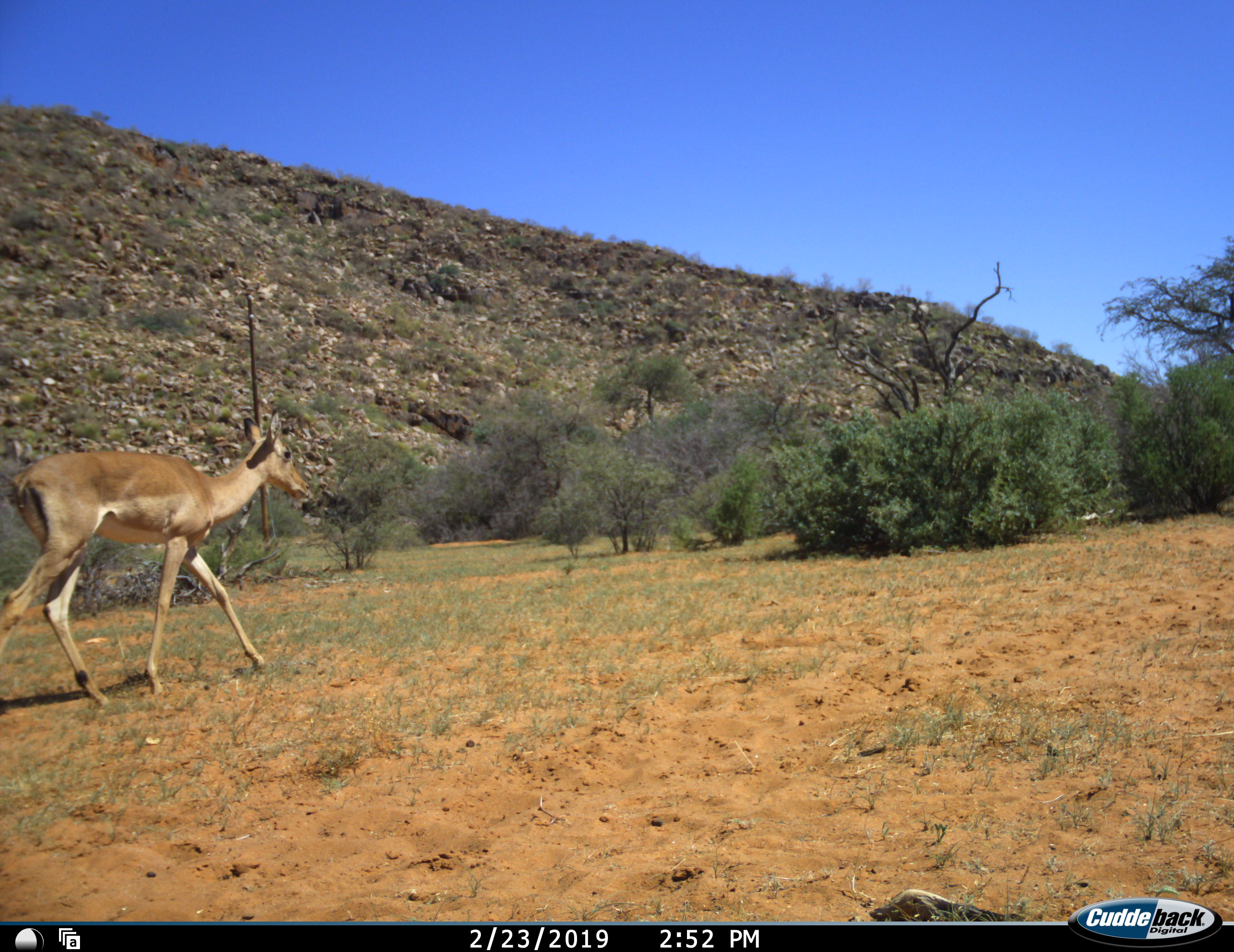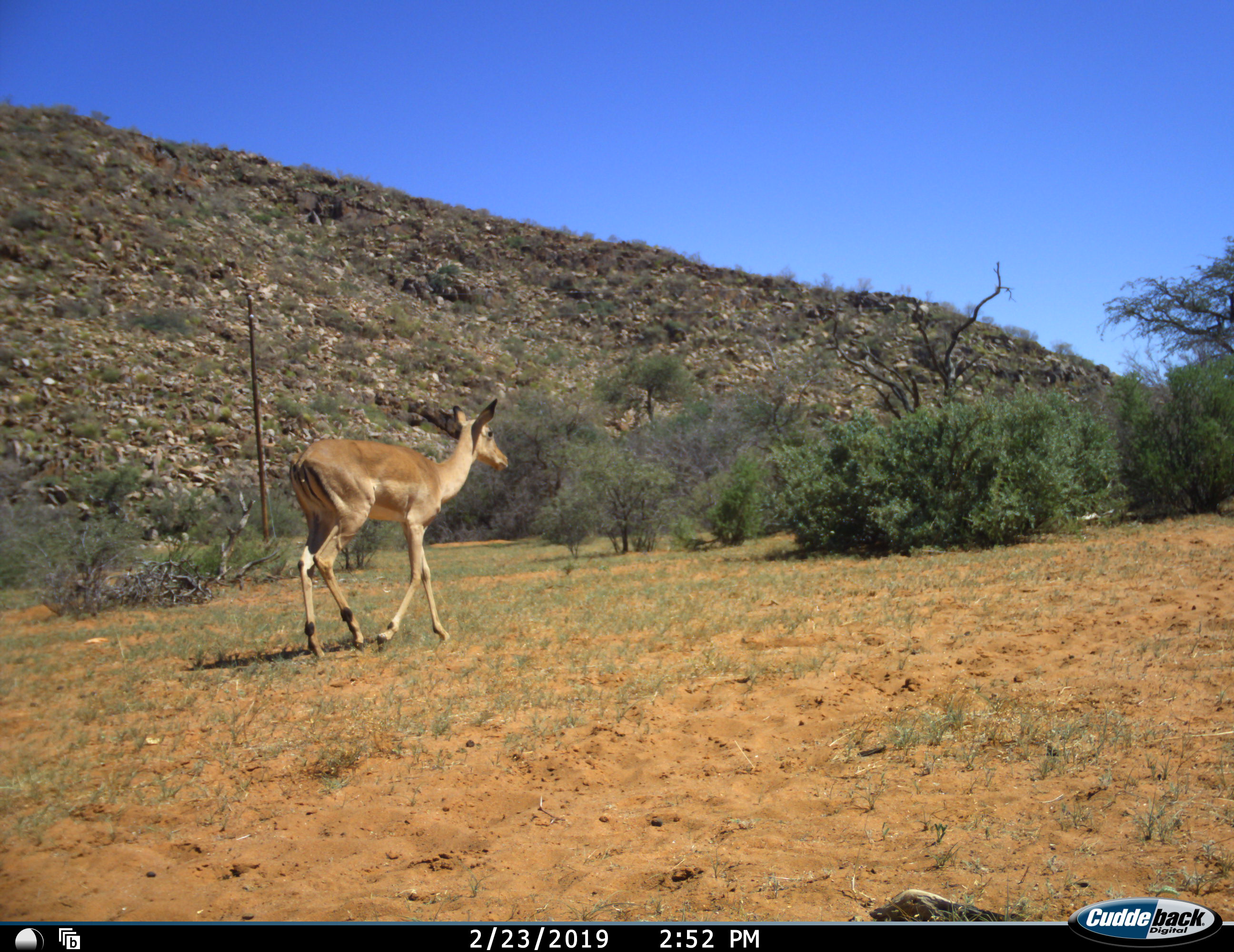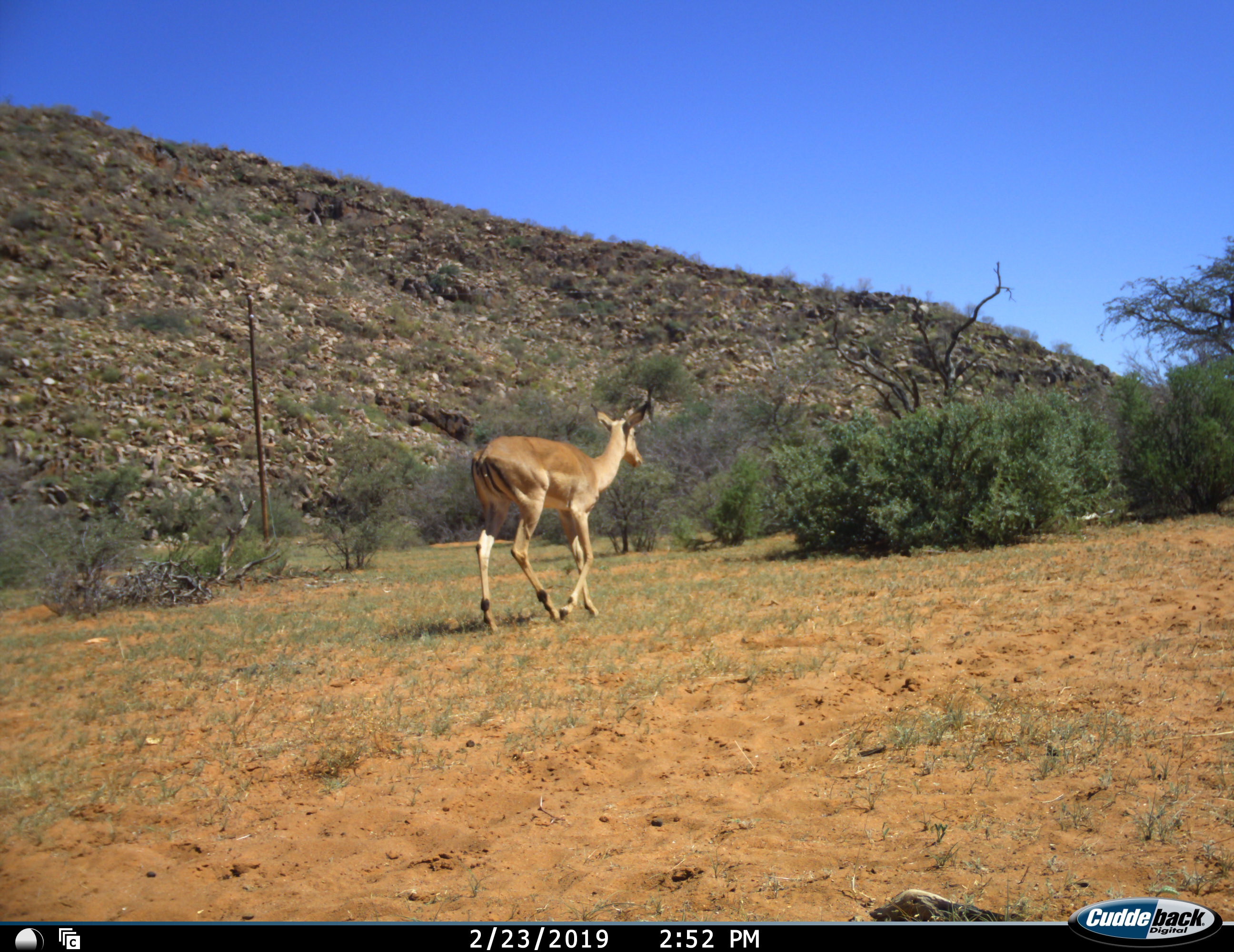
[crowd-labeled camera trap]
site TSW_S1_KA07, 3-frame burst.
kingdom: Animalia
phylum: Chordata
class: Mammalia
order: Artiodactyla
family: Bovidae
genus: Aepyceros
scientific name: Aepyceros melampus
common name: impala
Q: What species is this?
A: Impala (Aepyceros melampus).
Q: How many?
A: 1.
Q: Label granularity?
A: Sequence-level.